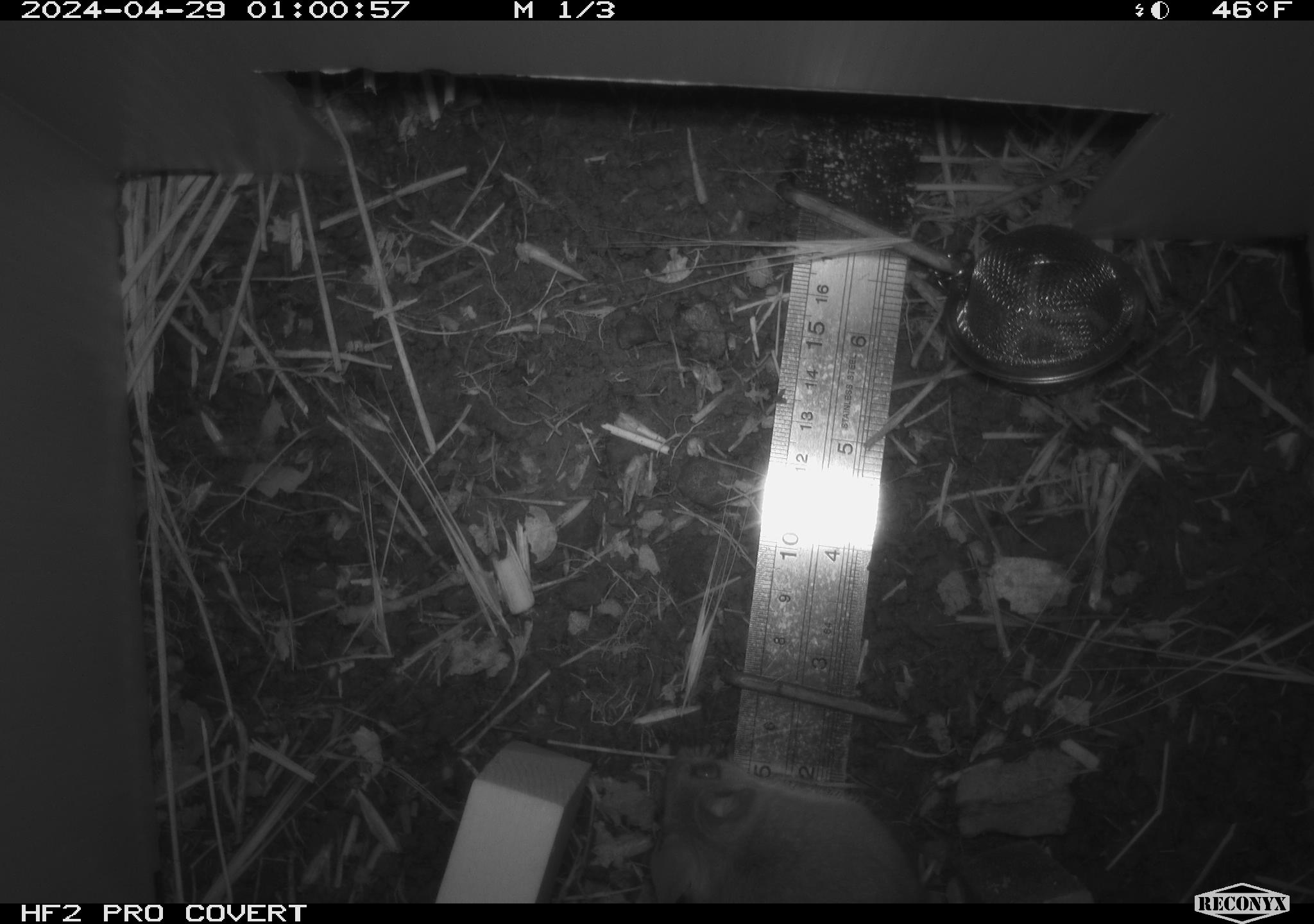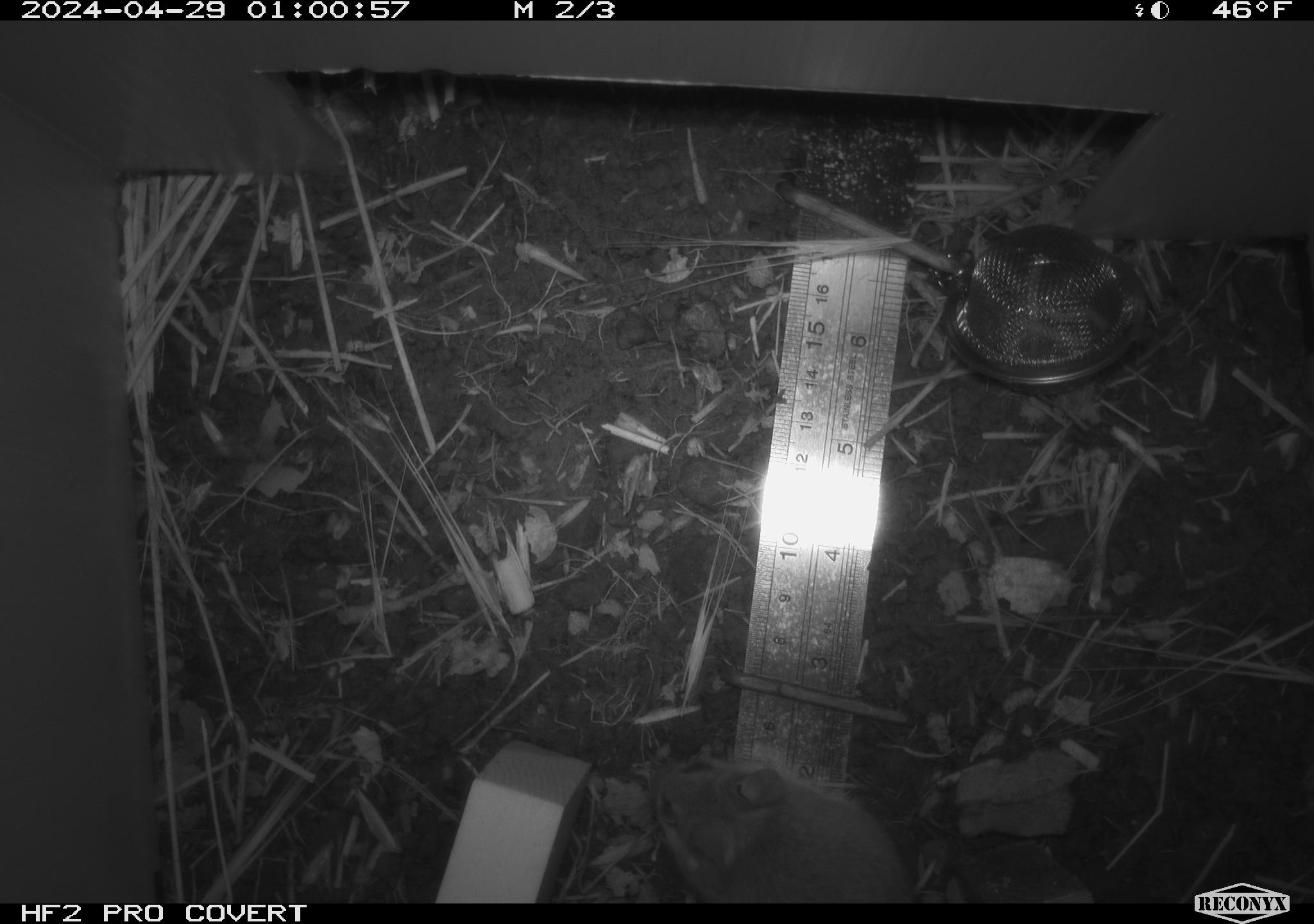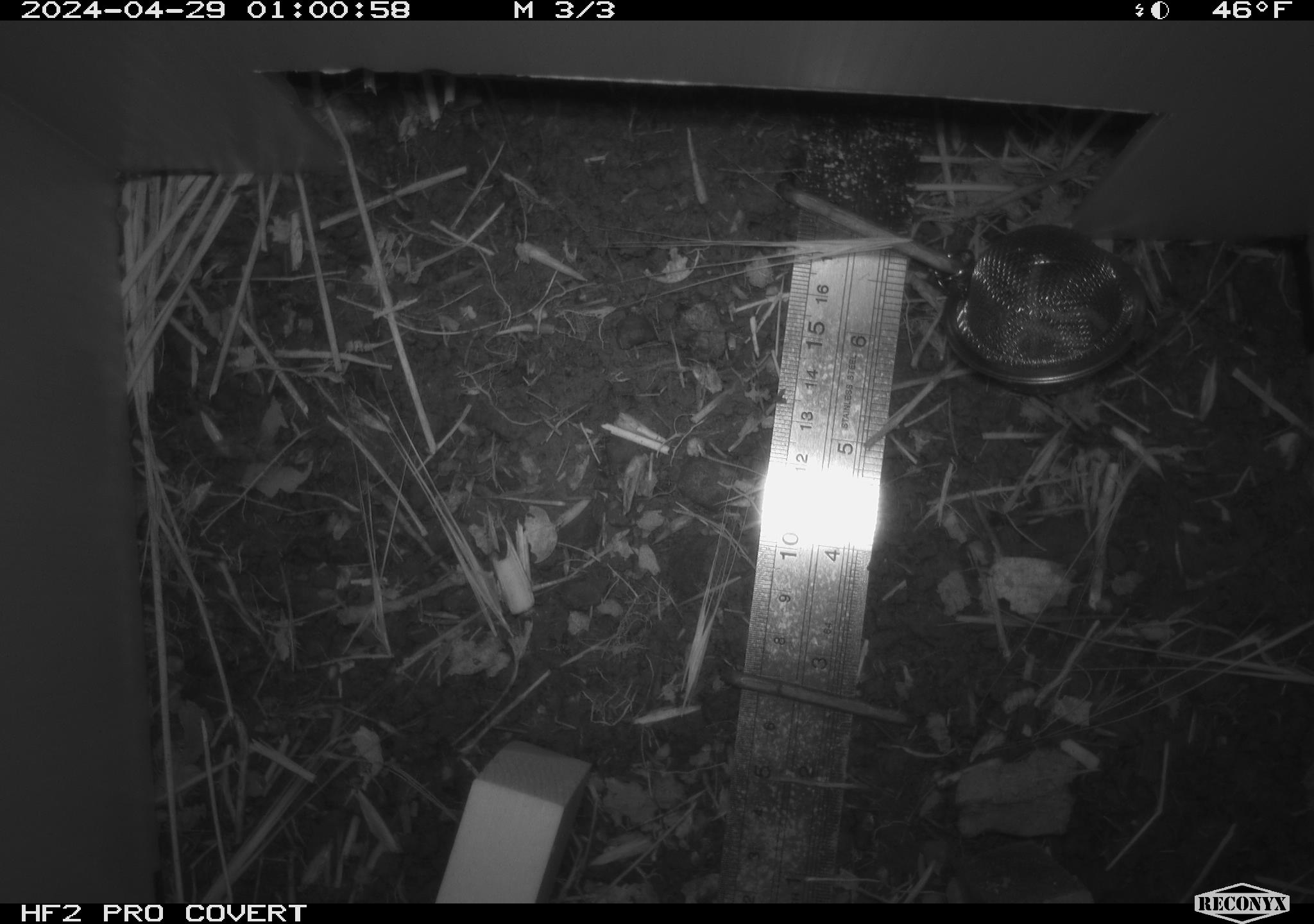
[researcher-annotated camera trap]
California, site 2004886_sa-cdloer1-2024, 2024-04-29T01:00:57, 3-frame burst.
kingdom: Animalia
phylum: Chordata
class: Mammalia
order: Rodentia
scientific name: Rodentia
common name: mouse species